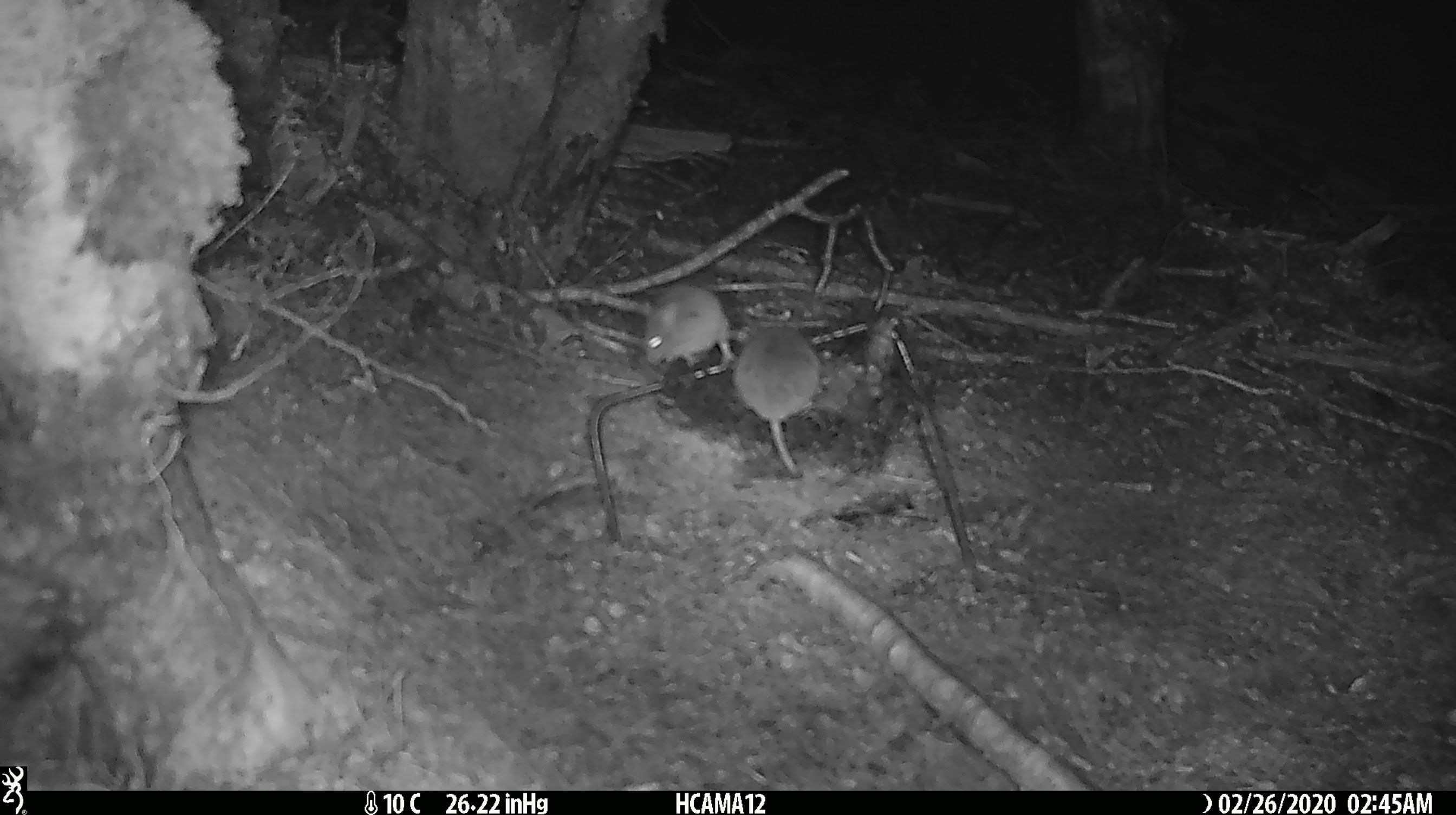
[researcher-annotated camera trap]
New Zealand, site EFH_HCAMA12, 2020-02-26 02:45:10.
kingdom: Animalia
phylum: Chordata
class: Mammalia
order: Rodentia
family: Muridae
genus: Mus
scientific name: Mus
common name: mouse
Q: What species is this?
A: Mouse (Mus).